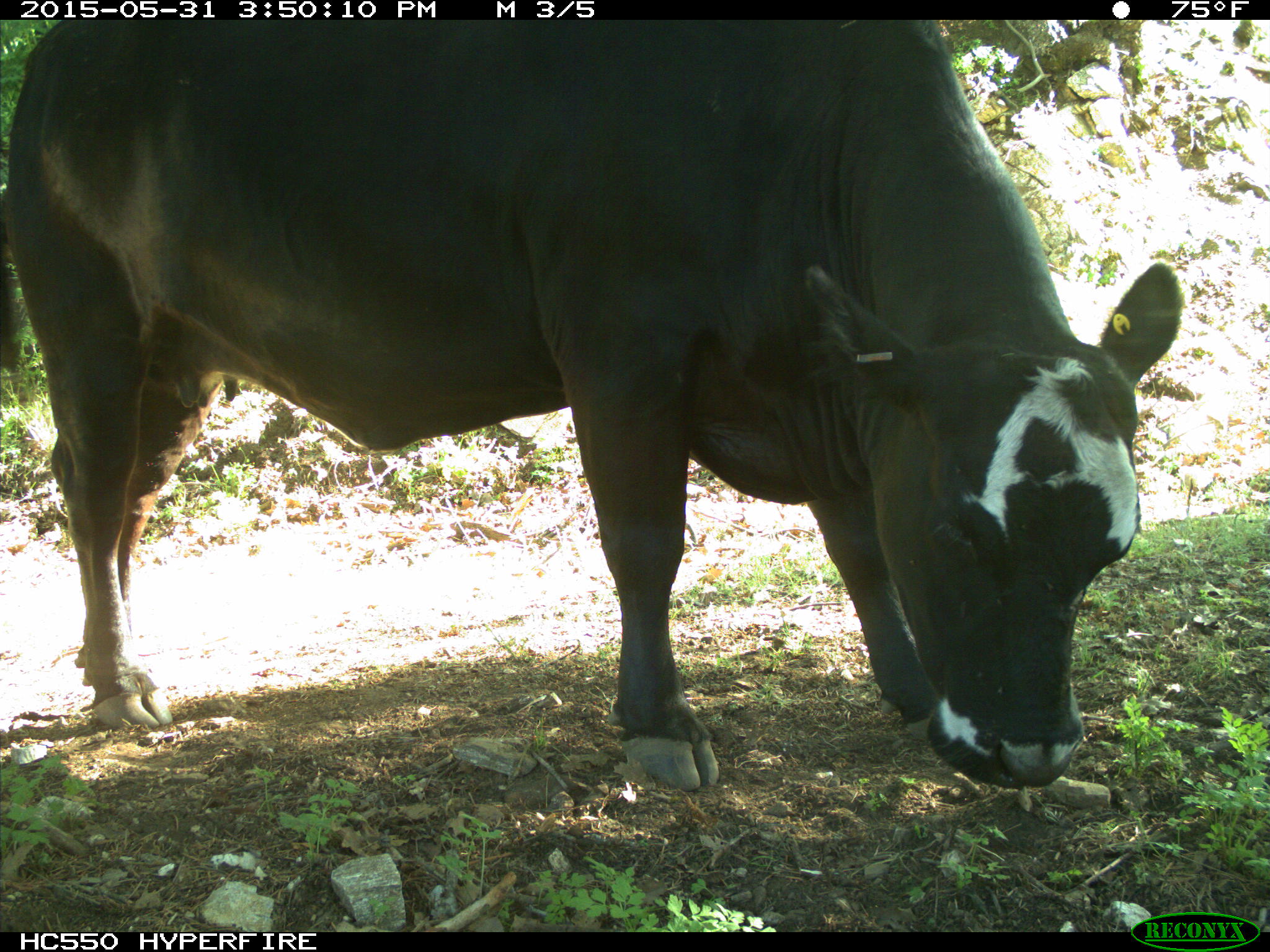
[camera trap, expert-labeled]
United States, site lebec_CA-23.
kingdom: Animalia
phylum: Chordata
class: Mammalia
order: Artiodactyla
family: Bovidae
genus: Bos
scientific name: Bos taurus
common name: domestic cow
Bos taurus (domestic cow).